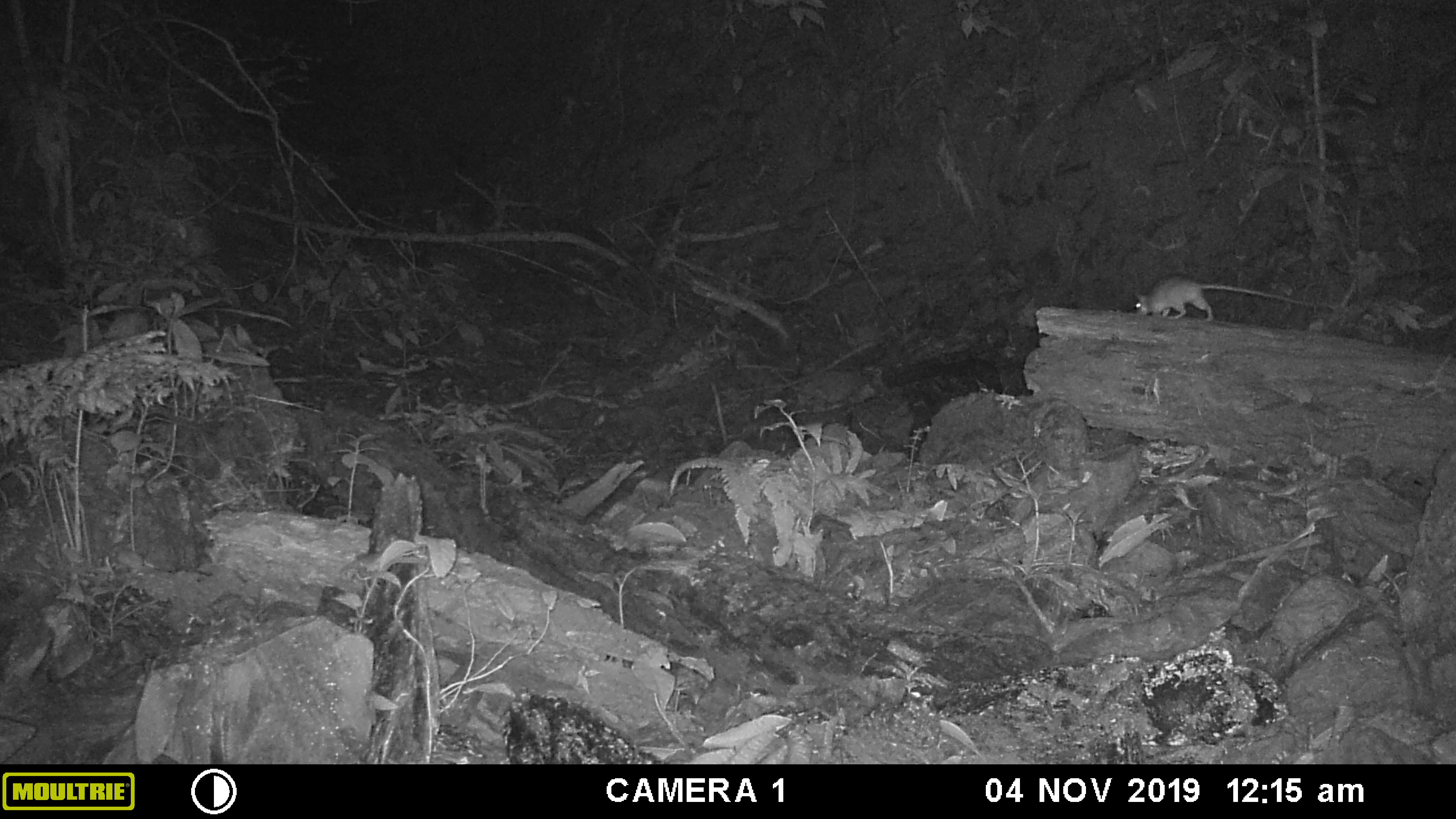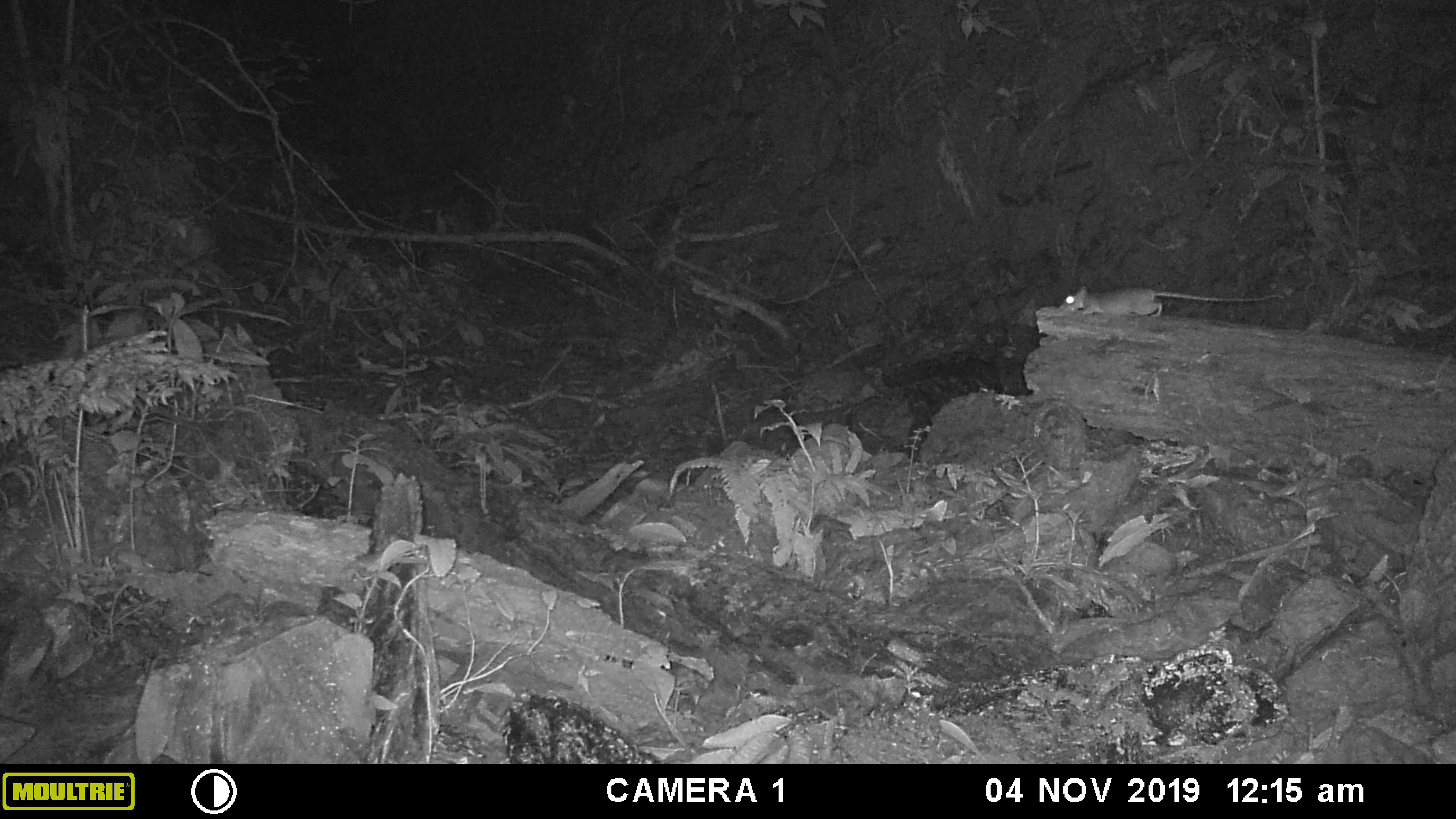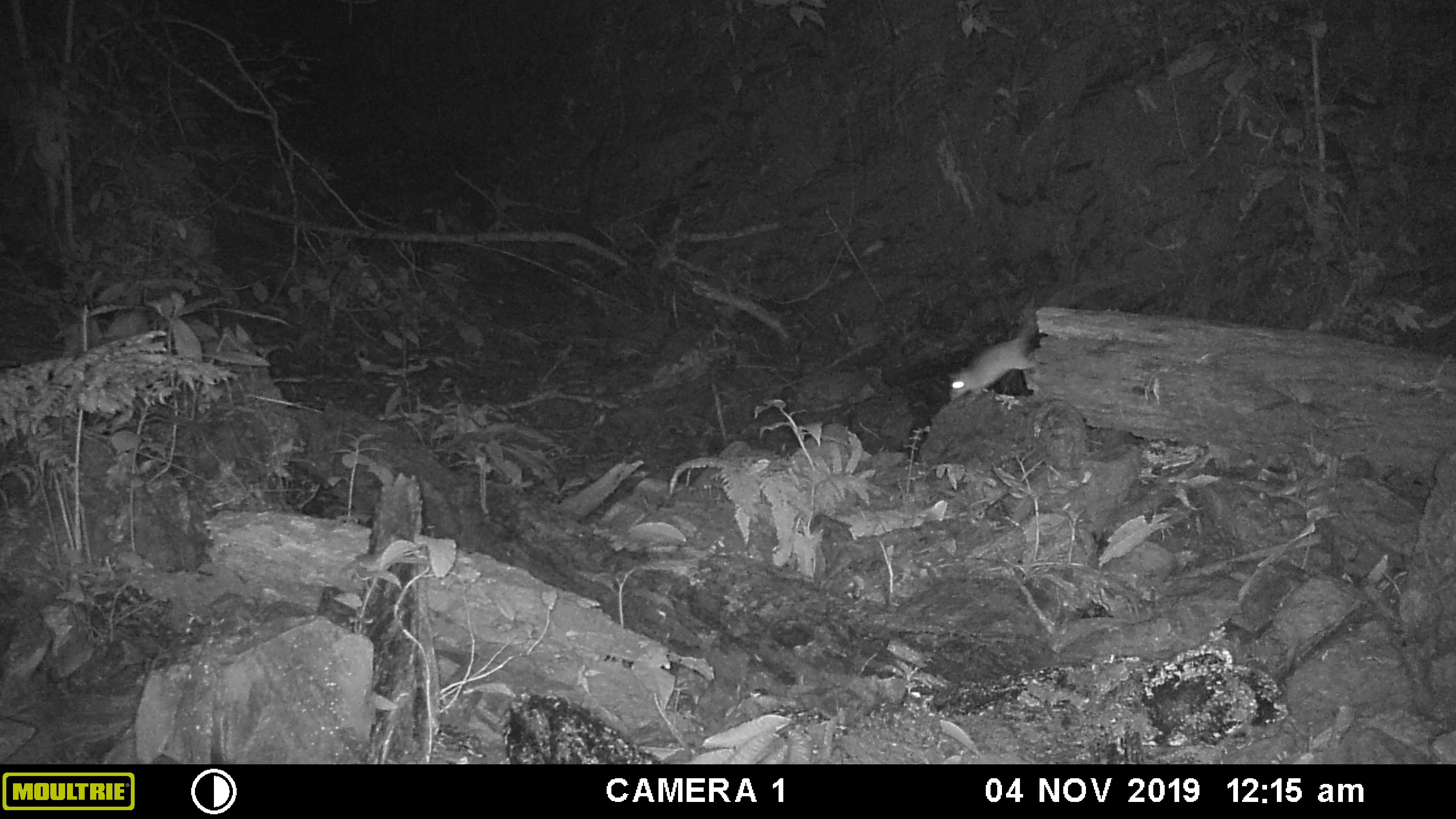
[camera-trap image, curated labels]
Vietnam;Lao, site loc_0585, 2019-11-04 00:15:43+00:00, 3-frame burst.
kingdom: Animalia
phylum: Chordata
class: Mammalia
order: Rodentia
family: Muridae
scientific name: Muridae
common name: old-world mice and rats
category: unidentified murid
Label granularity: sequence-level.